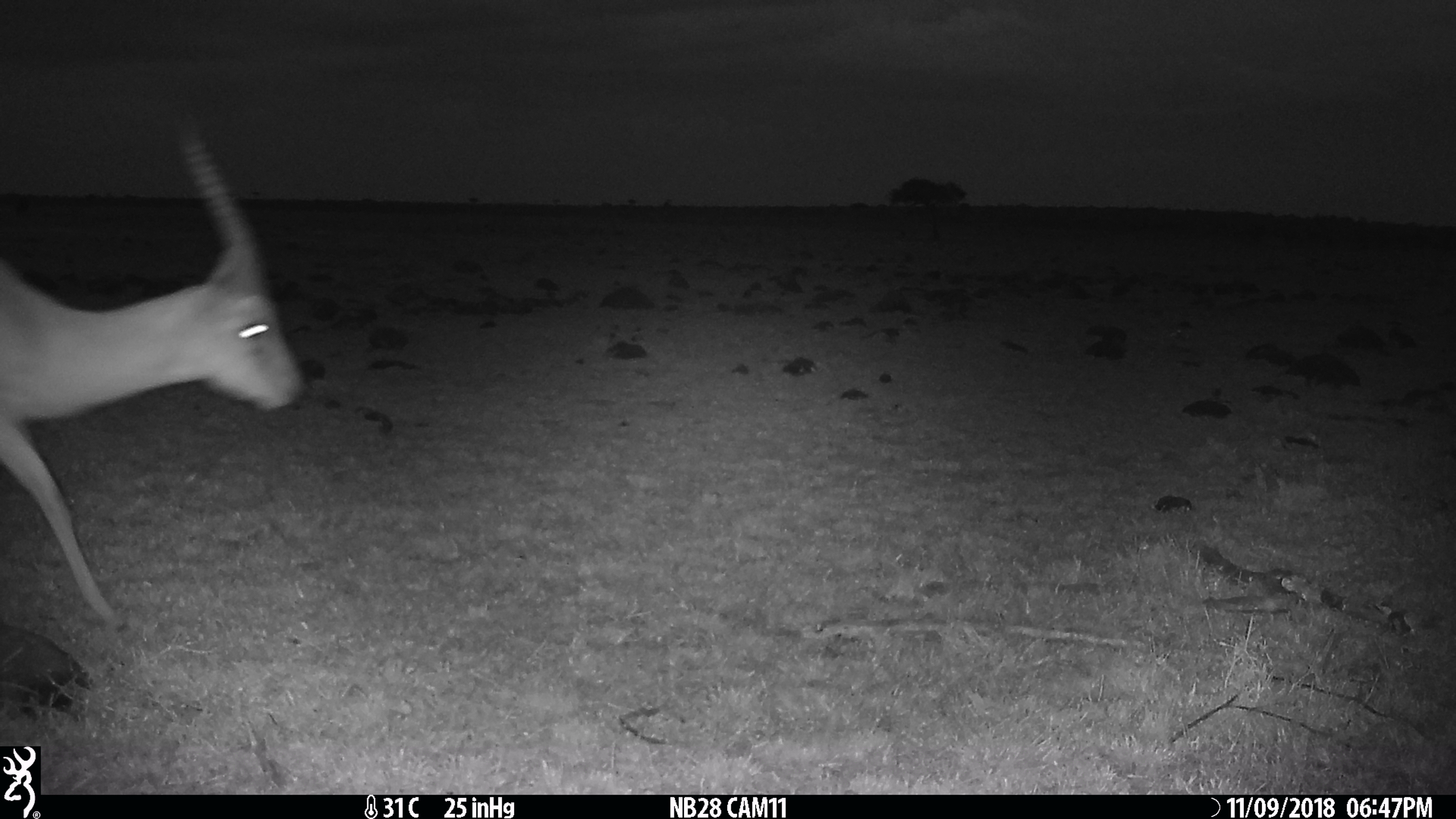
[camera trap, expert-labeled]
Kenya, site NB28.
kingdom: Animalia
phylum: Chordata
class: Mammalia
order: Artiodactyla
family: Bovidae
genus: Eudorcas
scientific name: Eudorcas thomsonii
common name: thomon's gazelle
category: gazelle thomsons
Gazelle thomsons (thomon's gazelle) (Eudorcas thomsonii).